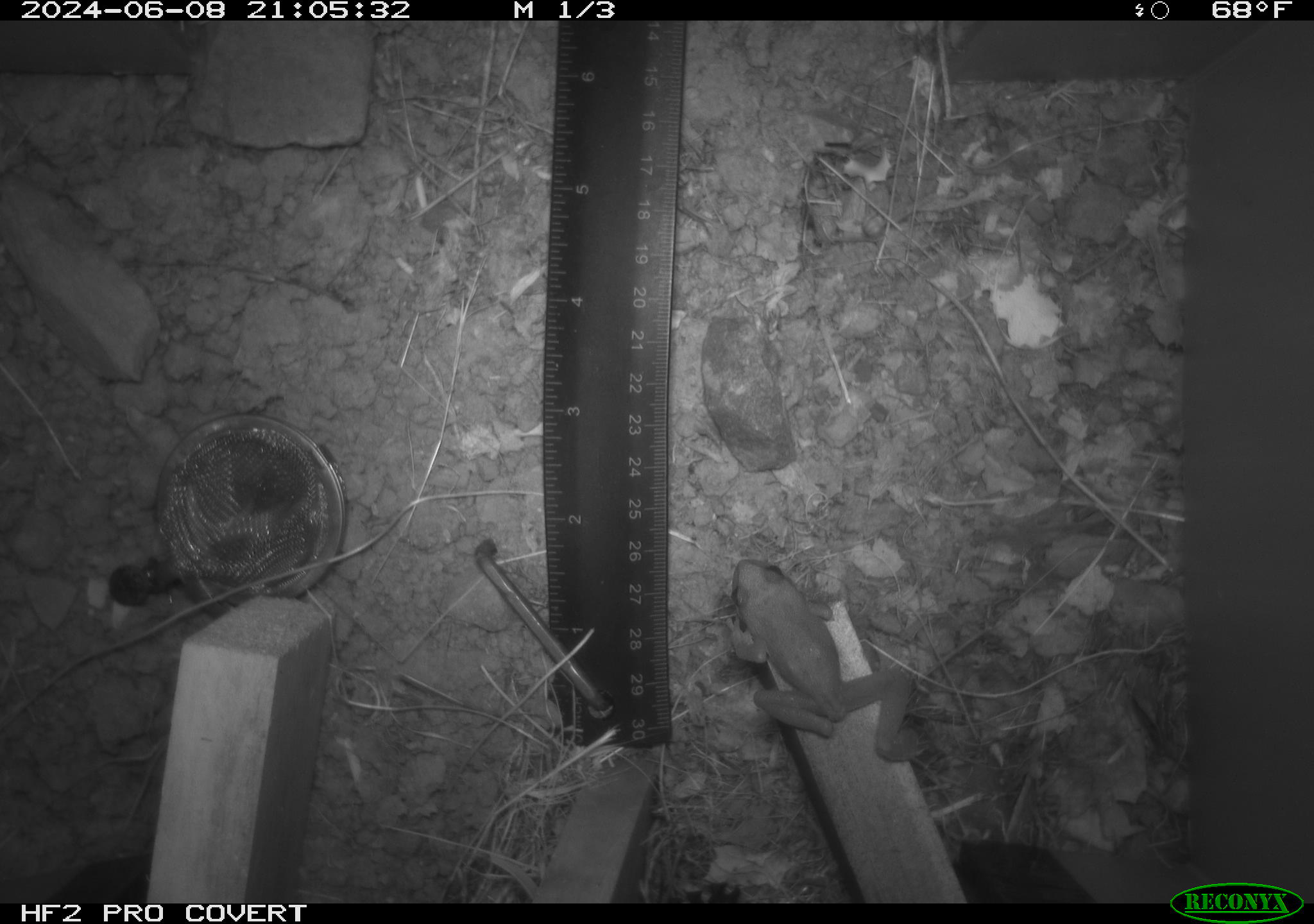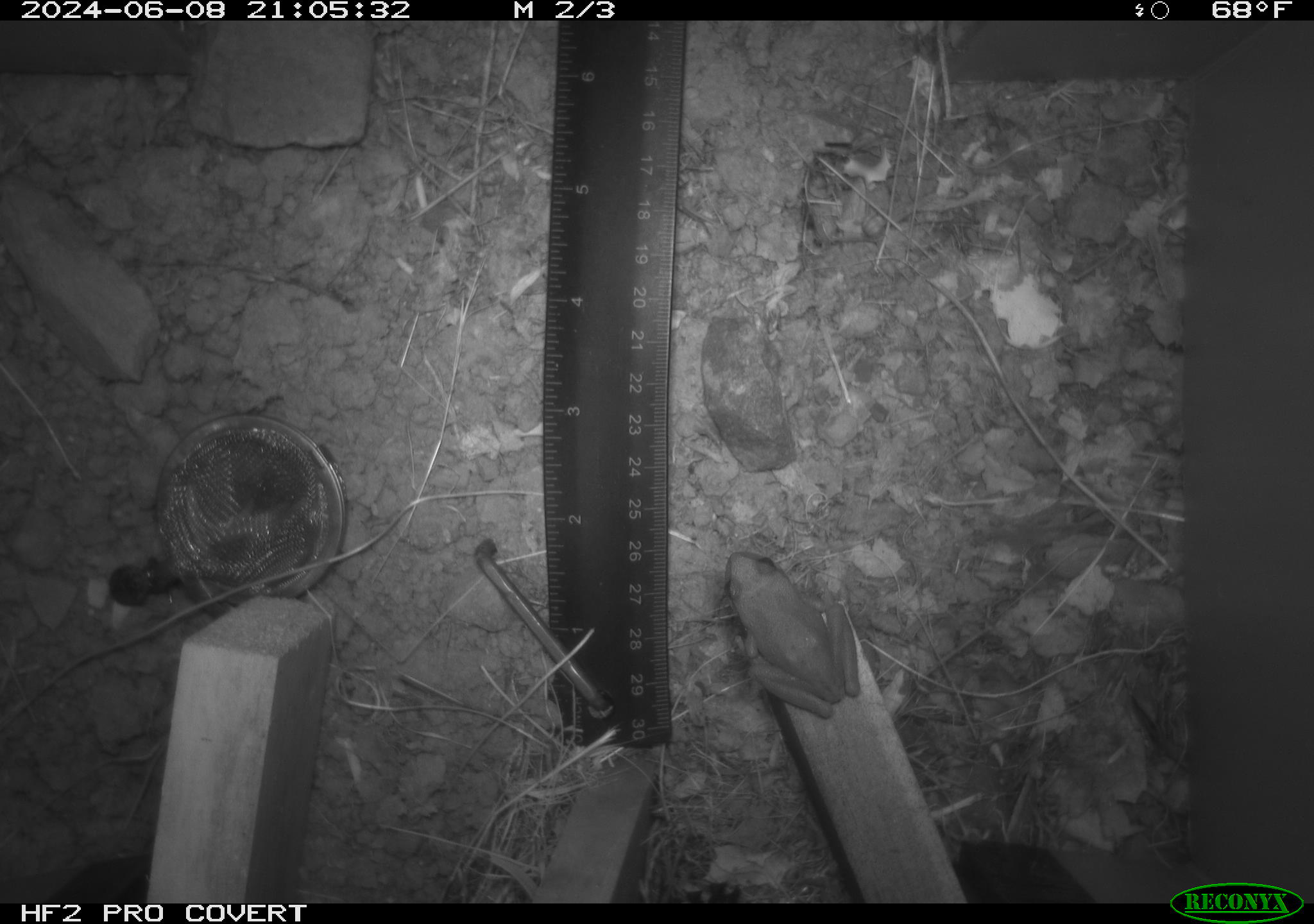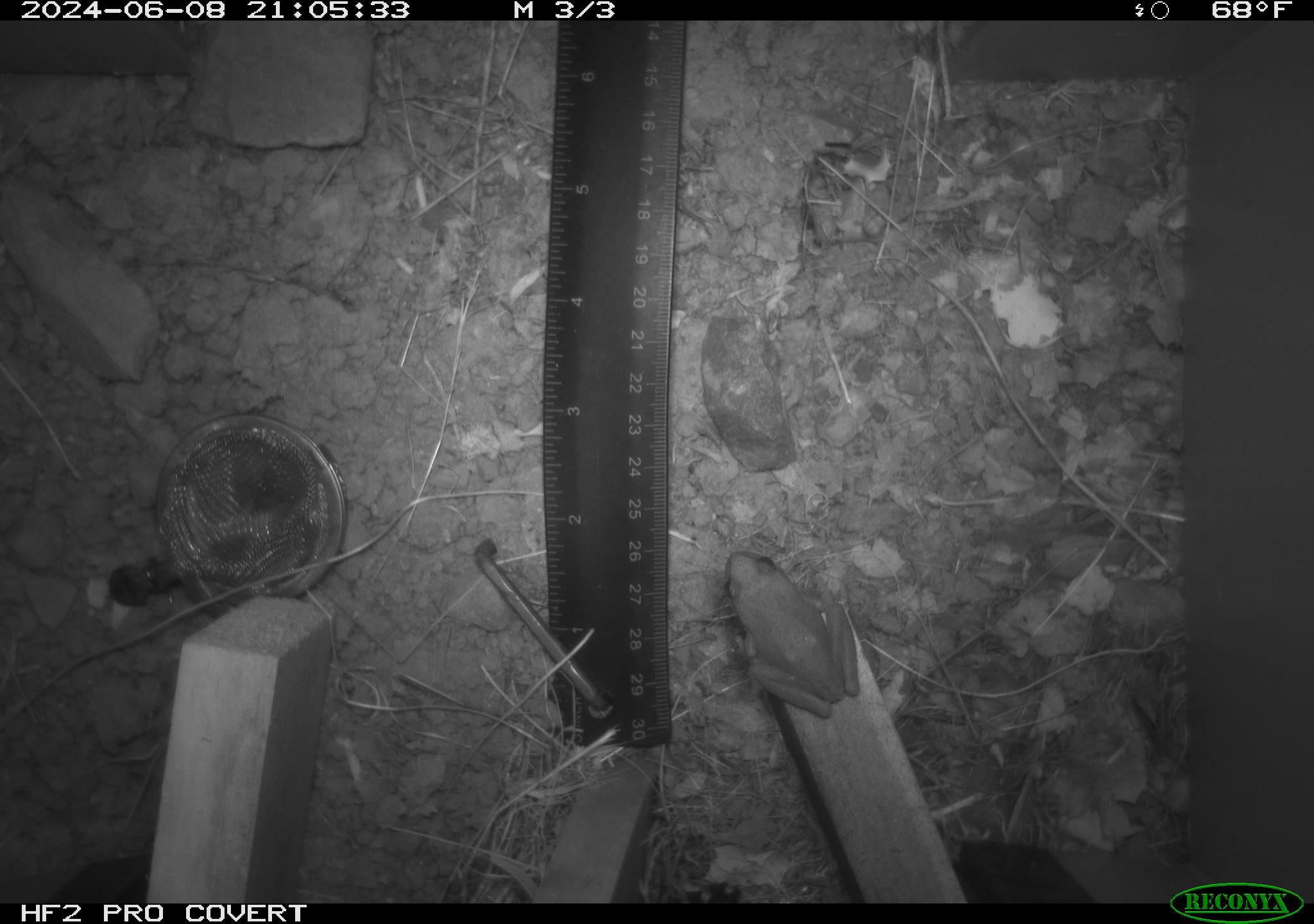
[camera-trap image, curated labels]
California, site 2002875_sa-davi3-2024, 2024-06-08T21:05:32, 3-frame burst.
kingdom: Animalia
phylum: Chordata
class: Amphibia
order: Anura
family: Hylidae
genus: Pseudacris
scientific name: Pseudacris regilla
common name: sierran treefrog